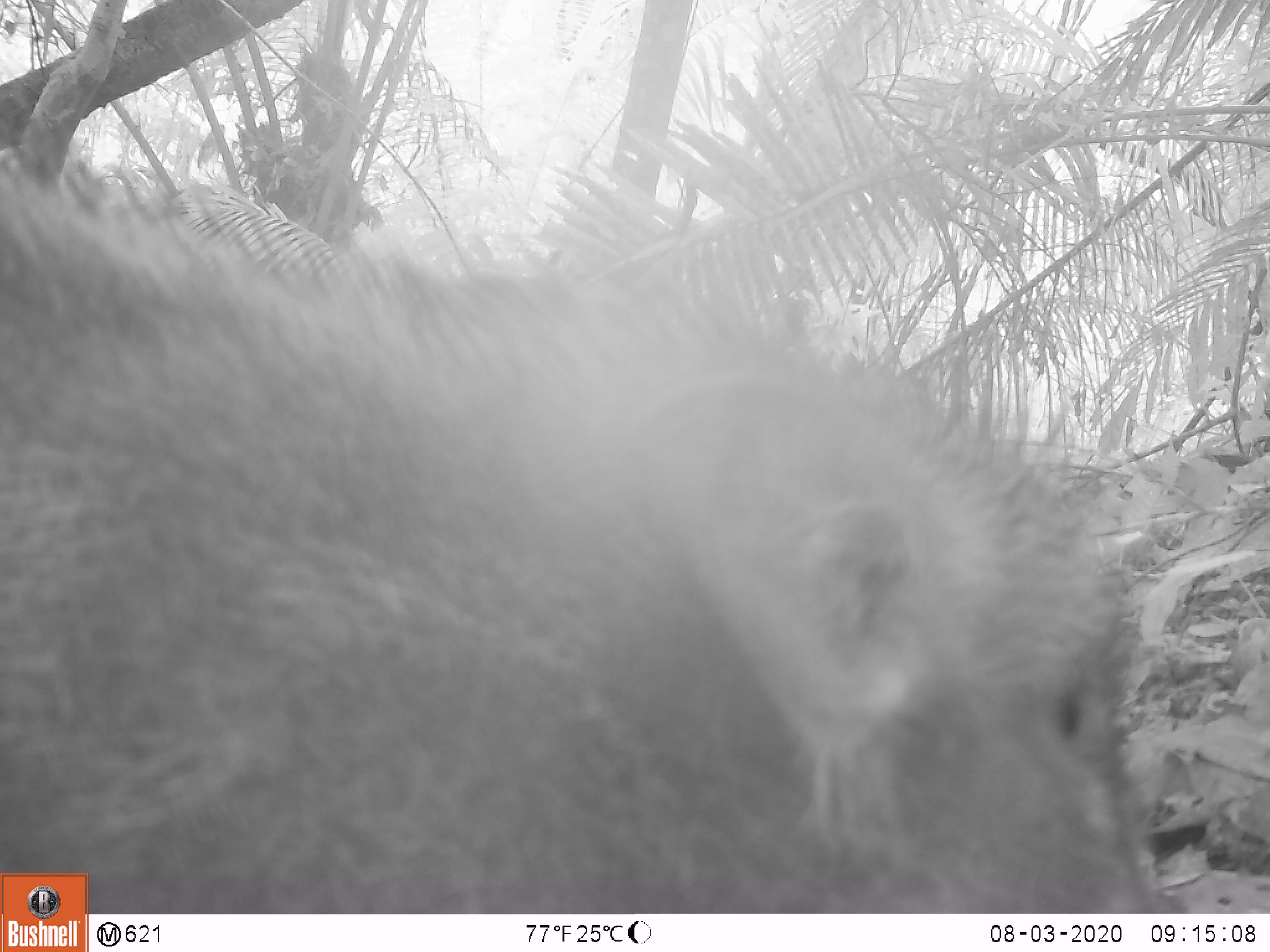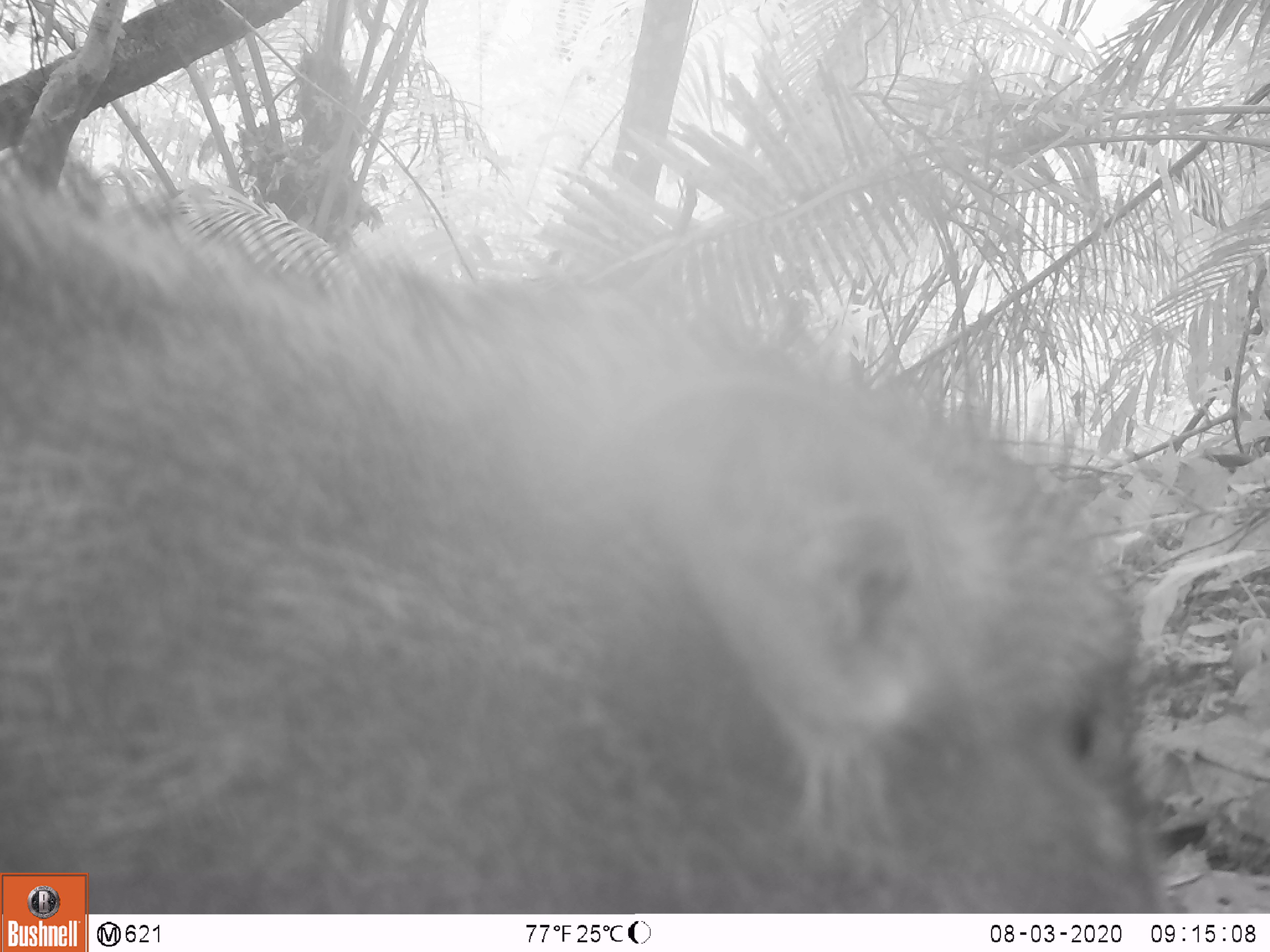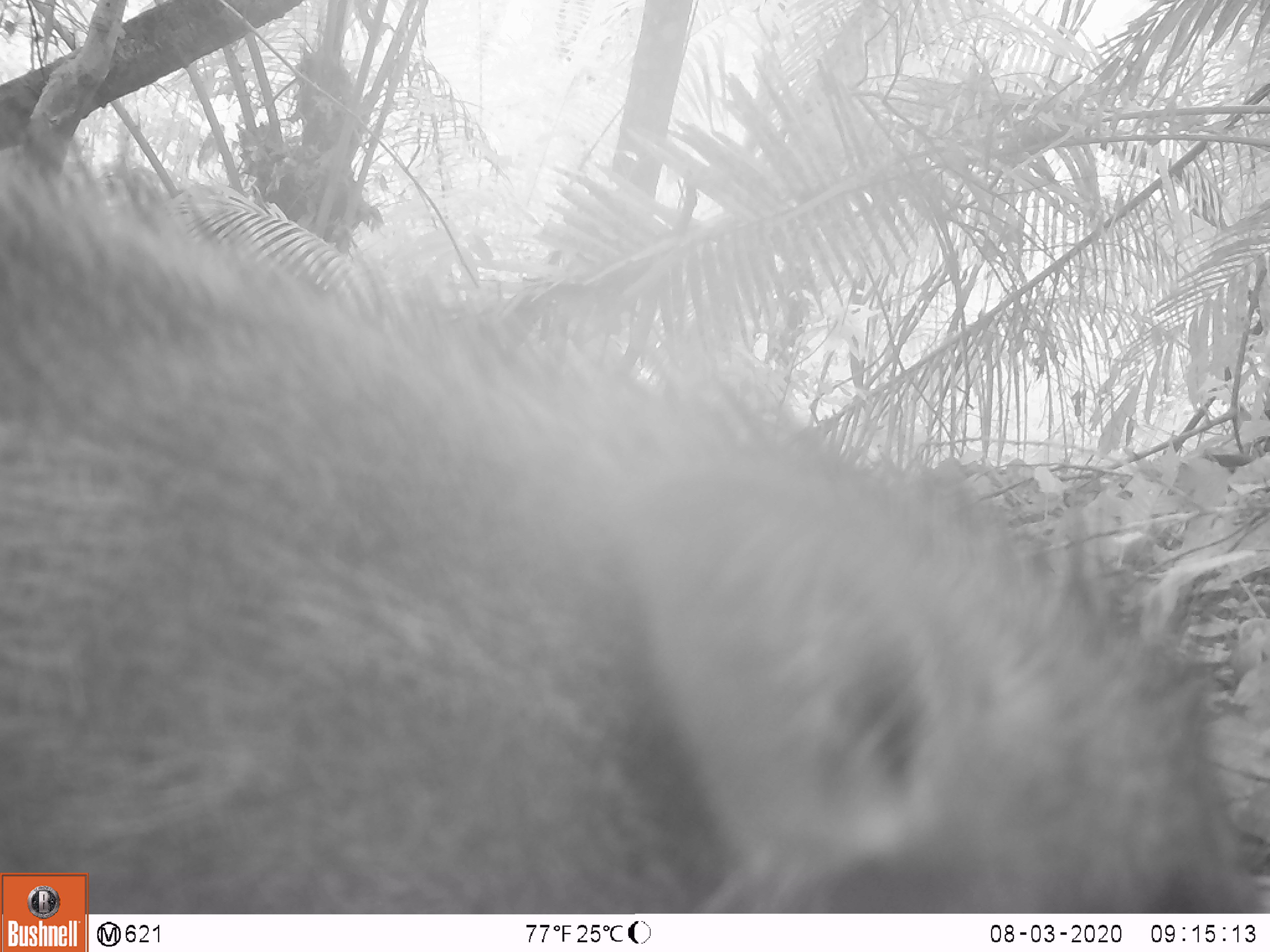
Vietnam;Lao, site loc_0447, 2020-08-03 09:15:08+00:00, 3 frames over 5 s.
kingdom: Animalia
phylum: Chordata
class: Mammalia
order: Artiodactyla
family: Suidae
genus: Sus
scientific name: Sus scrofa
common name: eurasian wild pig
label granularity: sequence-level